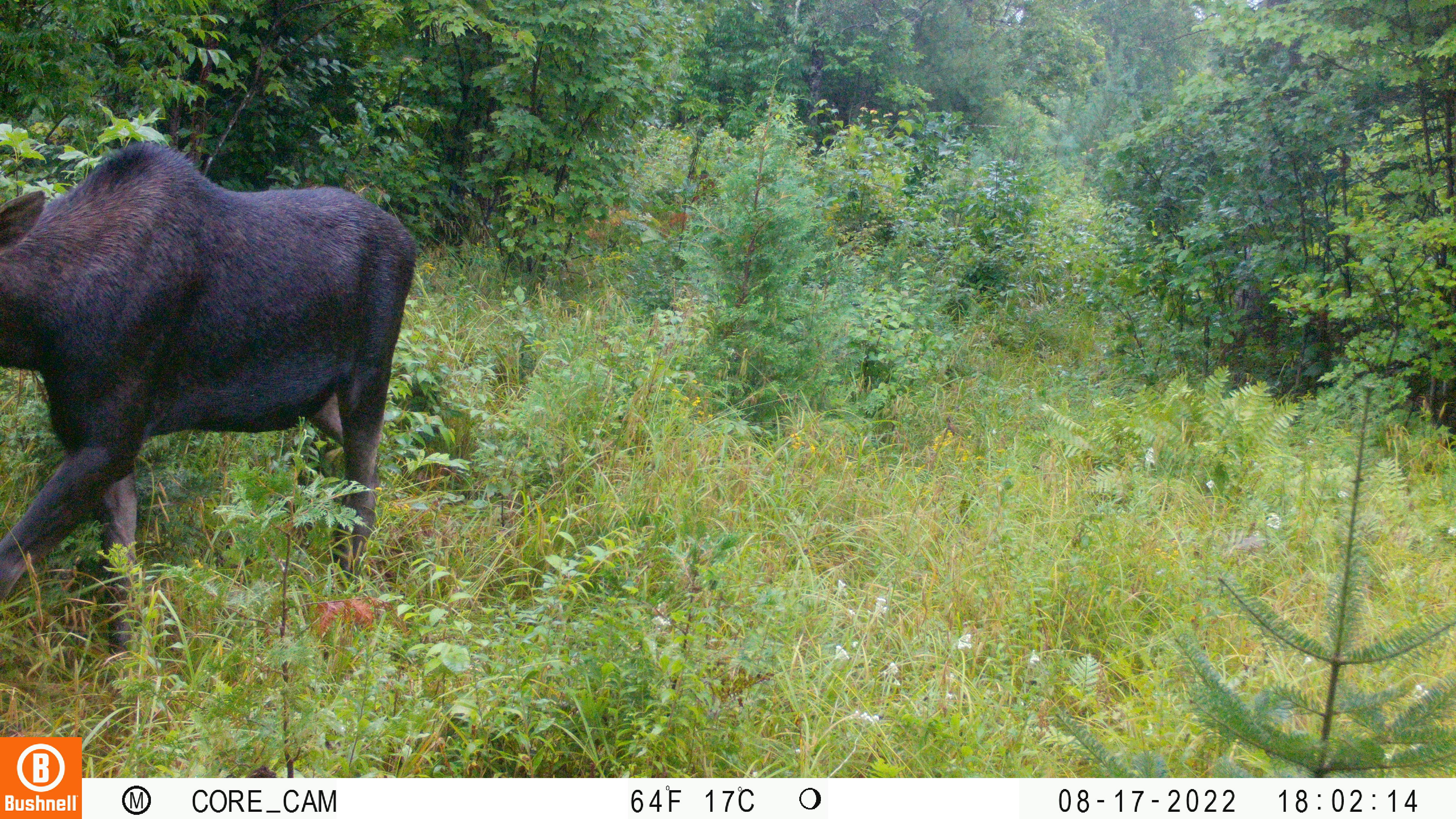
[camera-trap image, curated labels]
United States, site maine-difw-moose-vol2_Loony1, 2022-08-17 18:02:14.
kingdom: Animalia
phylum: Chordata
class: Mammalia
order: Artiodactyla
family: Cervidae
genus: Alces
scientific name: Alces alces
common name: moose